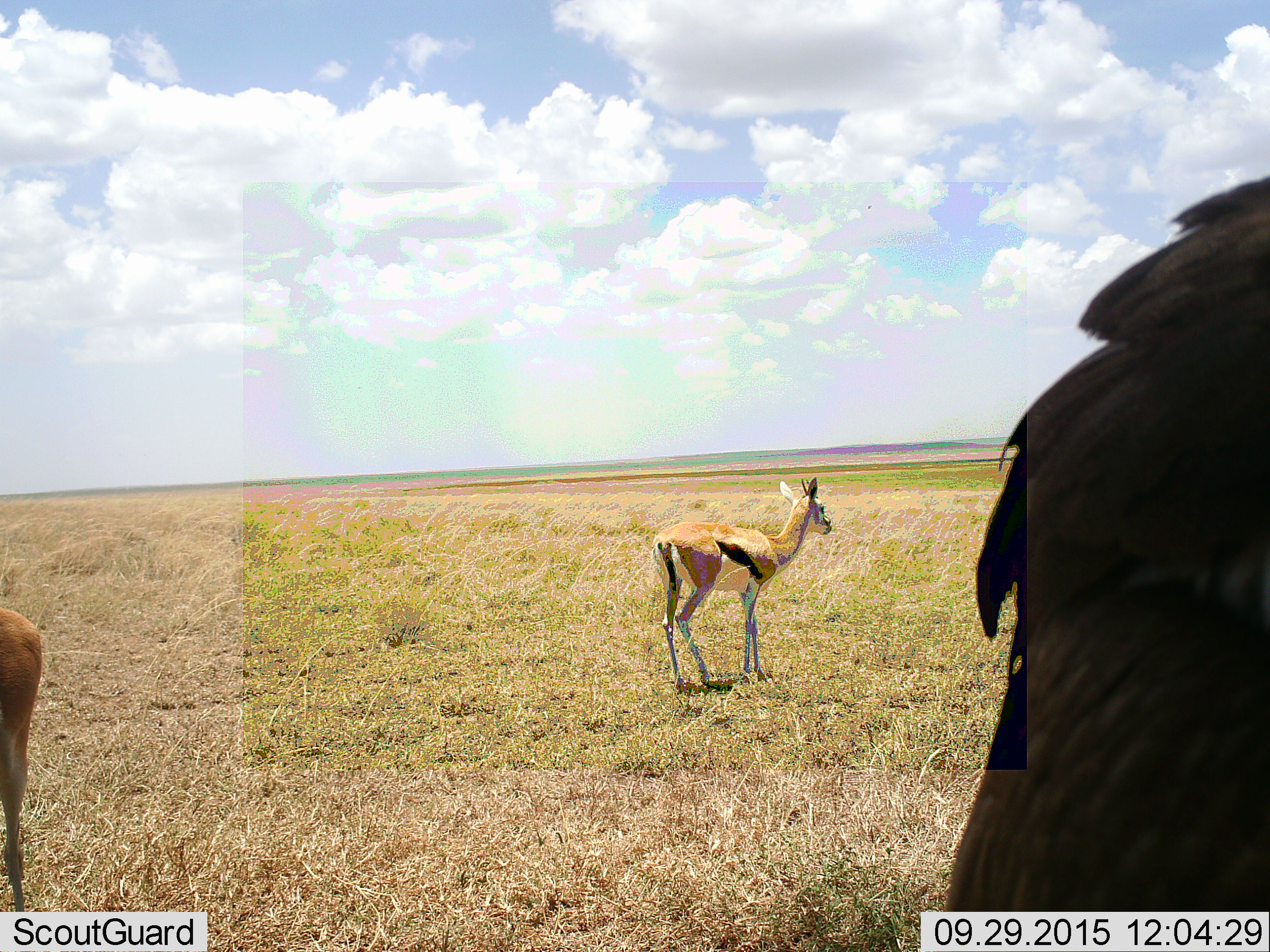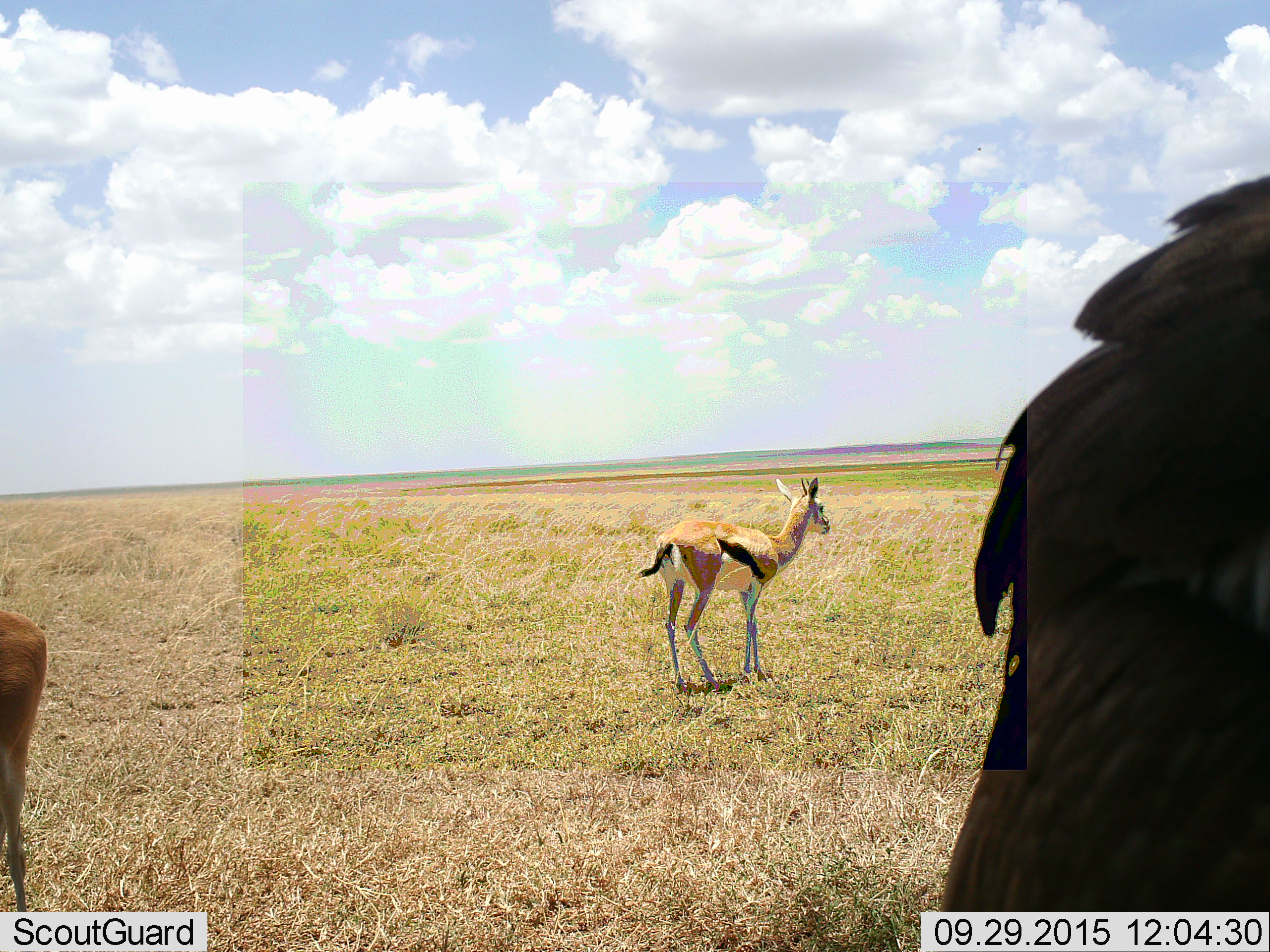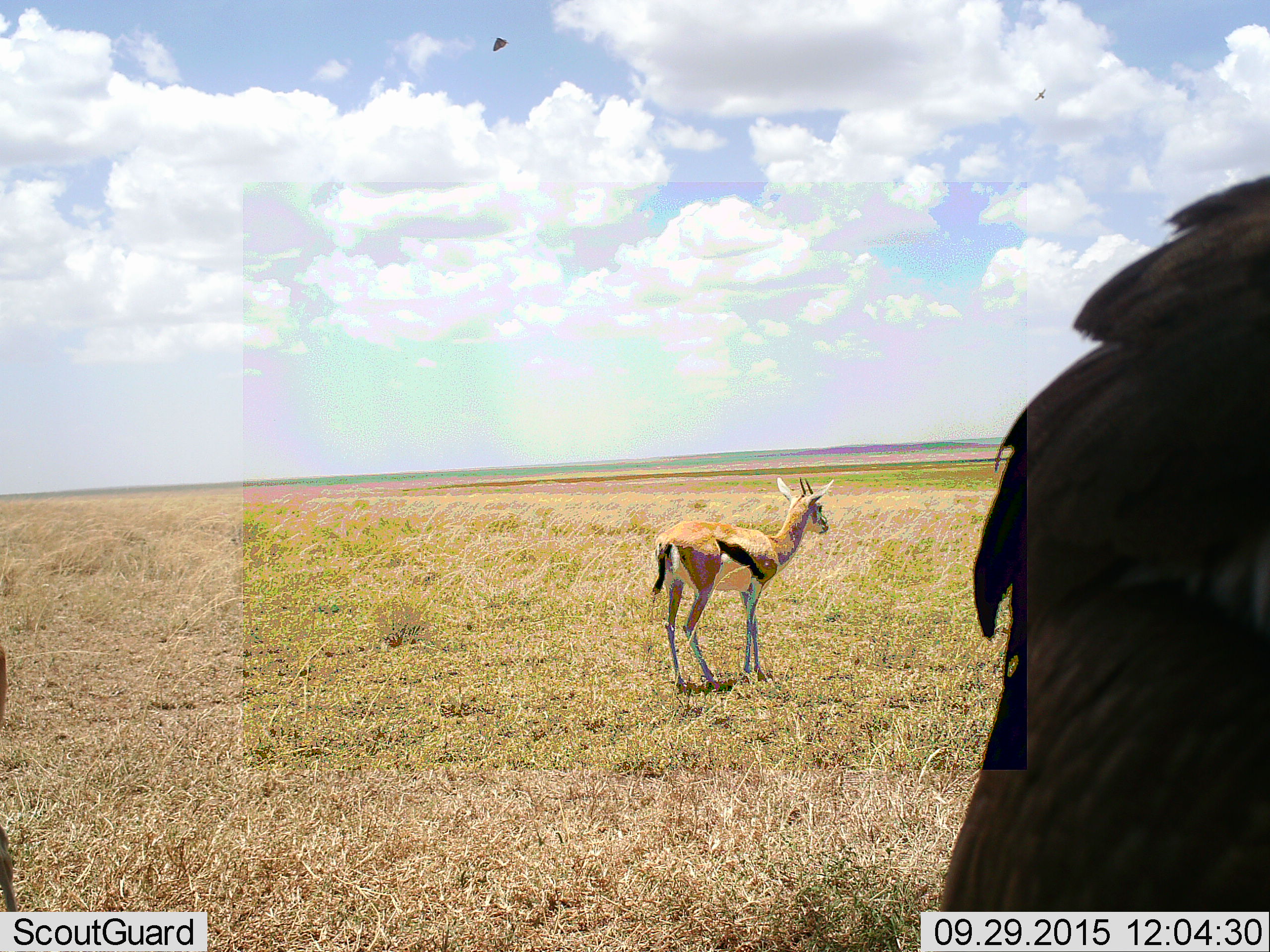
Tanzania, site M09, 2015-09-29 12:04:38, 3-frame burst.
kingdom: Animalia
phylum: Chordata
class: Aves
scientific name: Aves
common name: bird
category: otherbird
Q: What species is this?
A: Otherbird (bird) (Aves).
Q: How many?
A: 2.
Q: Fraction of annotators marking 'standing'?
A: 33%.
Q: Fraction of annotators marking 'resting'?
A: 0%.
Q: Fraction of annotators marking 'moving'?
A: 67%.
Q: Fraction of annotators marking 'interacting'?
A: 0%.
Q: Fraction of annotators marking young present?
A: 0%.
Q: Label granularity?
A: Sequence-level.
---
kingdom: Animalia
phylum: Chordata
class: Mammalia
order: Artiodactyla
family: Bovidae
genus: Eudorcas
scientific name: Eudorcas thomsonii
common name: thomson's gazelle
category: gazellethomsons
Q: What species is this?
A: Gazellethomsons (thomson's gazelle) (Eudorcas thomsonii).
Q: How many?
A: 2.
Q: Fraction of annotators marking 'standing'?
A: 100%.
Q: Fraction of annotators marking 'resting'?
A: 0%.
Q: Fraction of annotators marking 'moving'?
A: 0%.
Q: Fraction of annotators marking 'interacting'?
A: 0%.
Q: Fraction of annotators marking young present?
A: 0%.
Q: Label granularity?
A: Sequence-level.